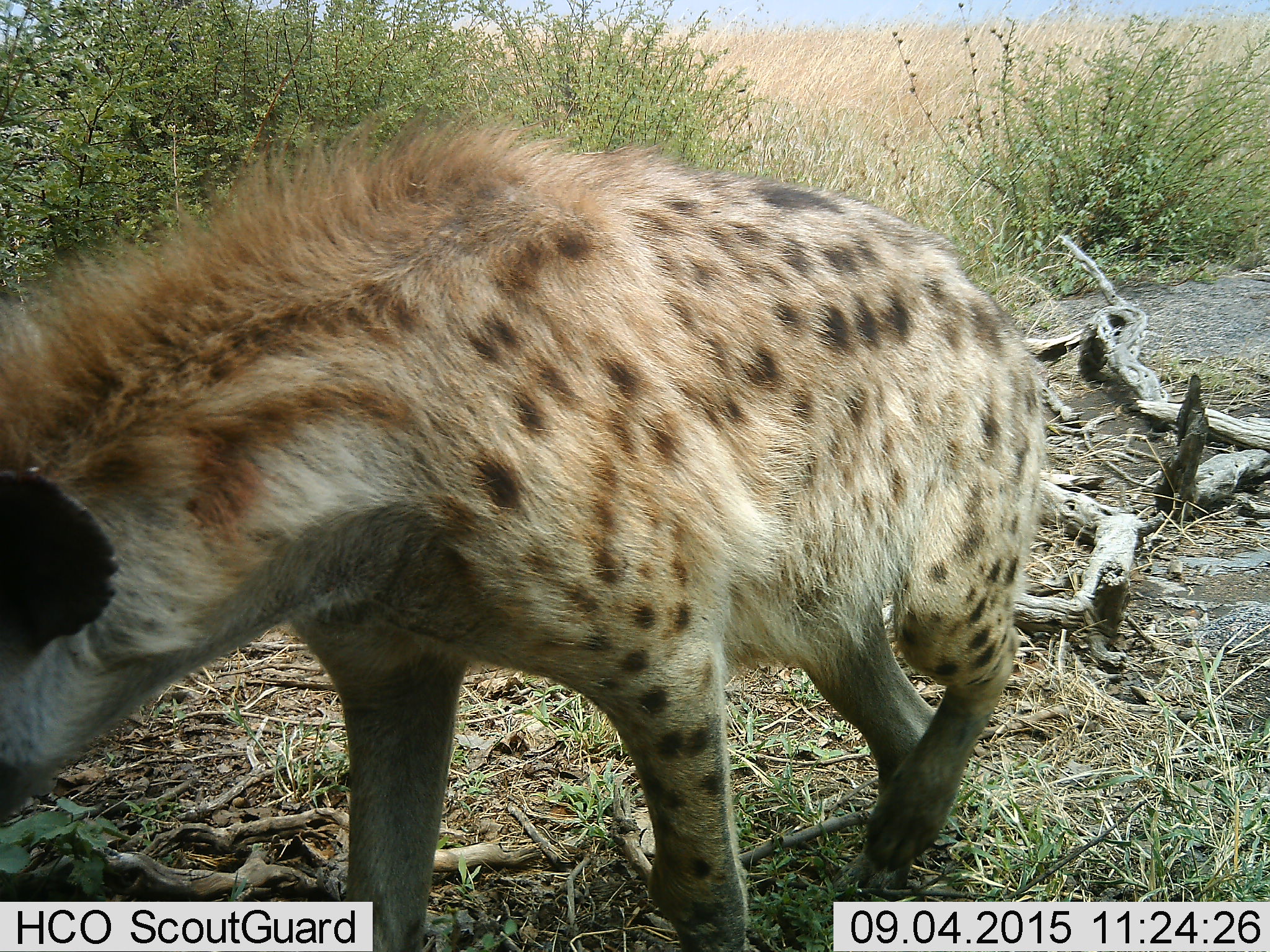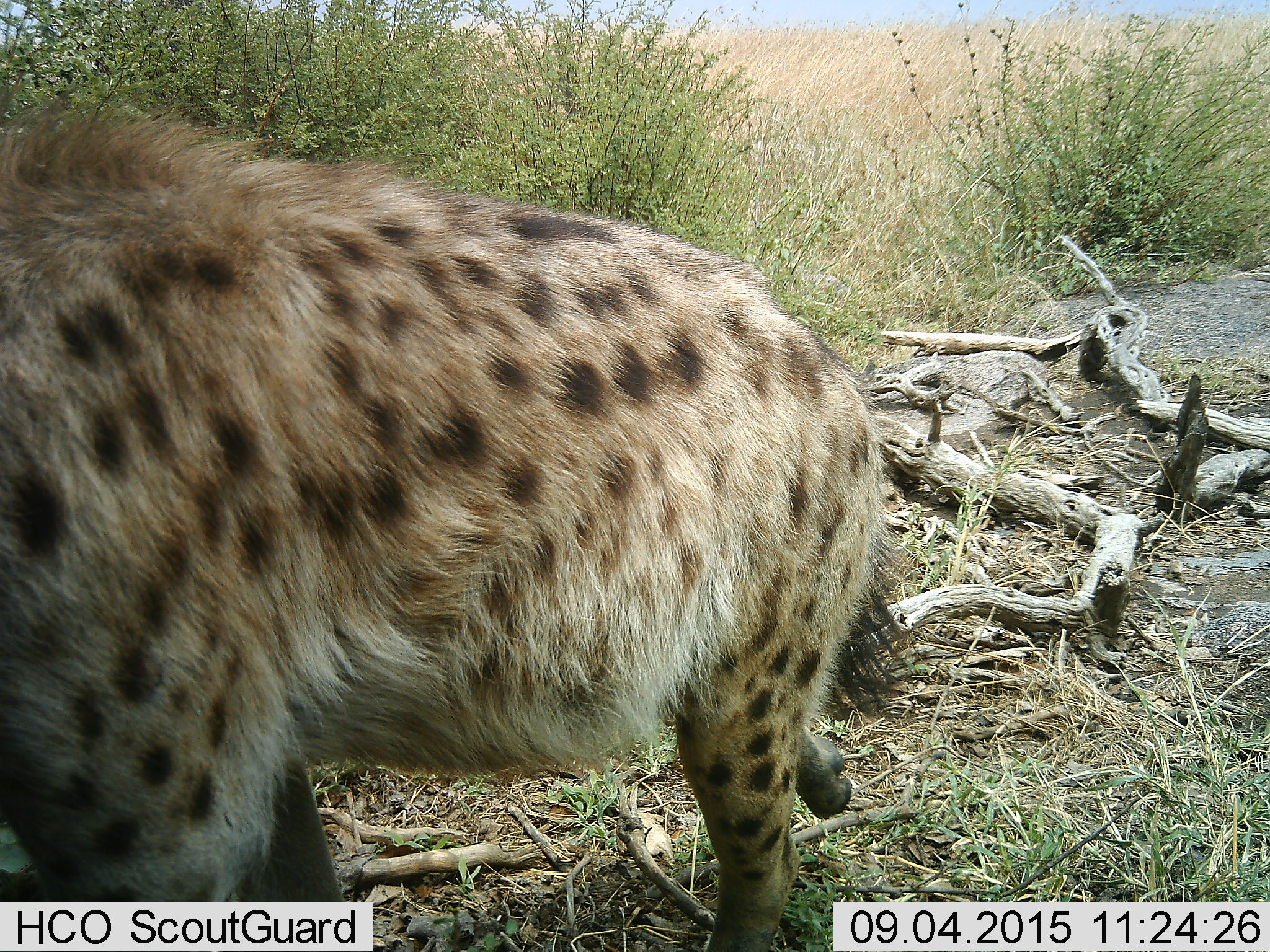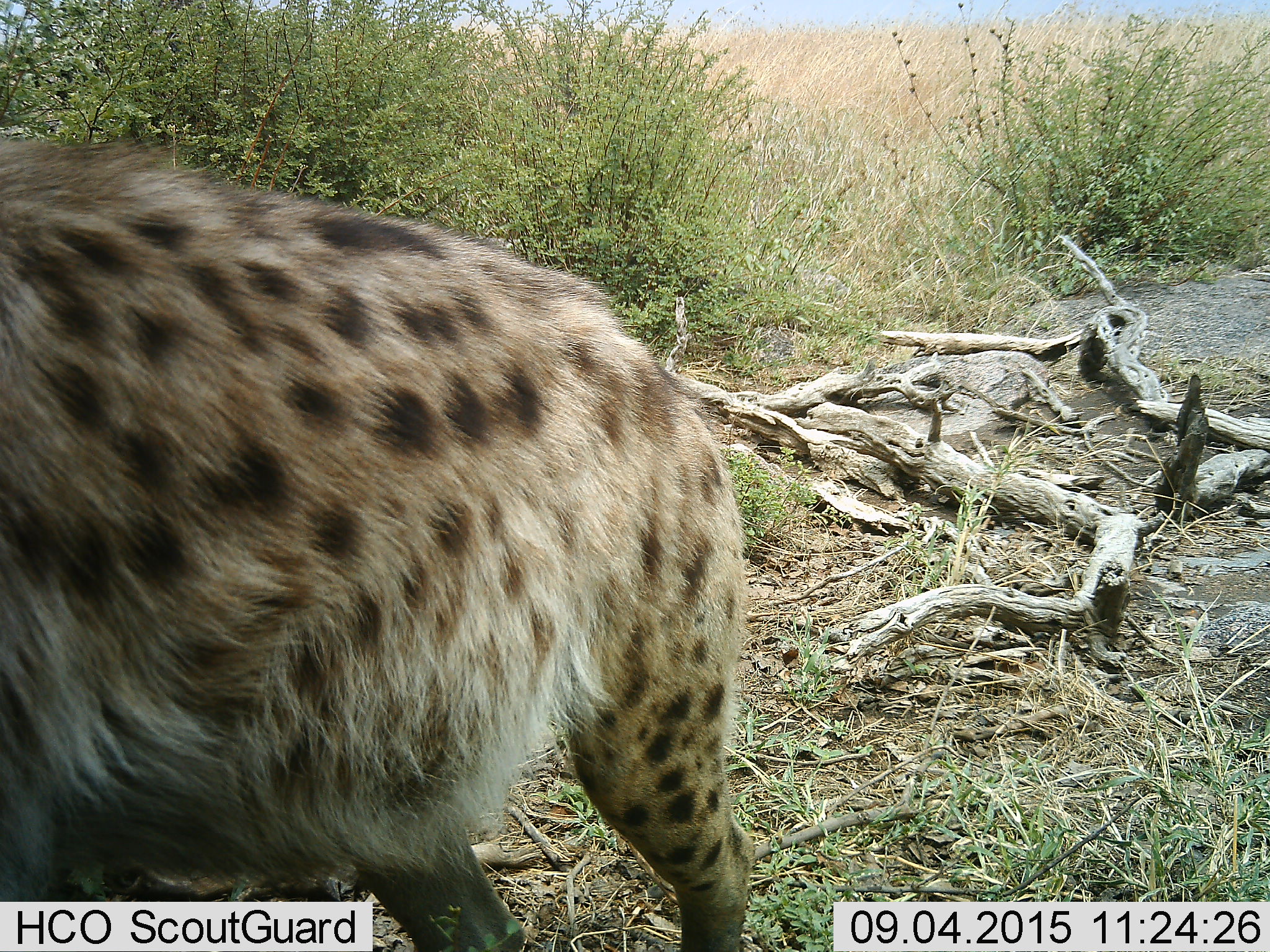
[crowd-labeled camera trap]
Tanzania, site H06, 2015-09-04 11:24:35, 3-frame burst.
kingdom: Animalia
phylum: Chordata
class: Mammalia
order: Carnivora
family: Hyaenidae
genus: Crocuta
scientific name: Crocuta crocuta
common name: spotted hyena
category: hyenaspotted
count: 1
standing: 10%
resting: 0%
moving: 100%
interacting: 0%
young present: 0%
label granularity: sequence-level